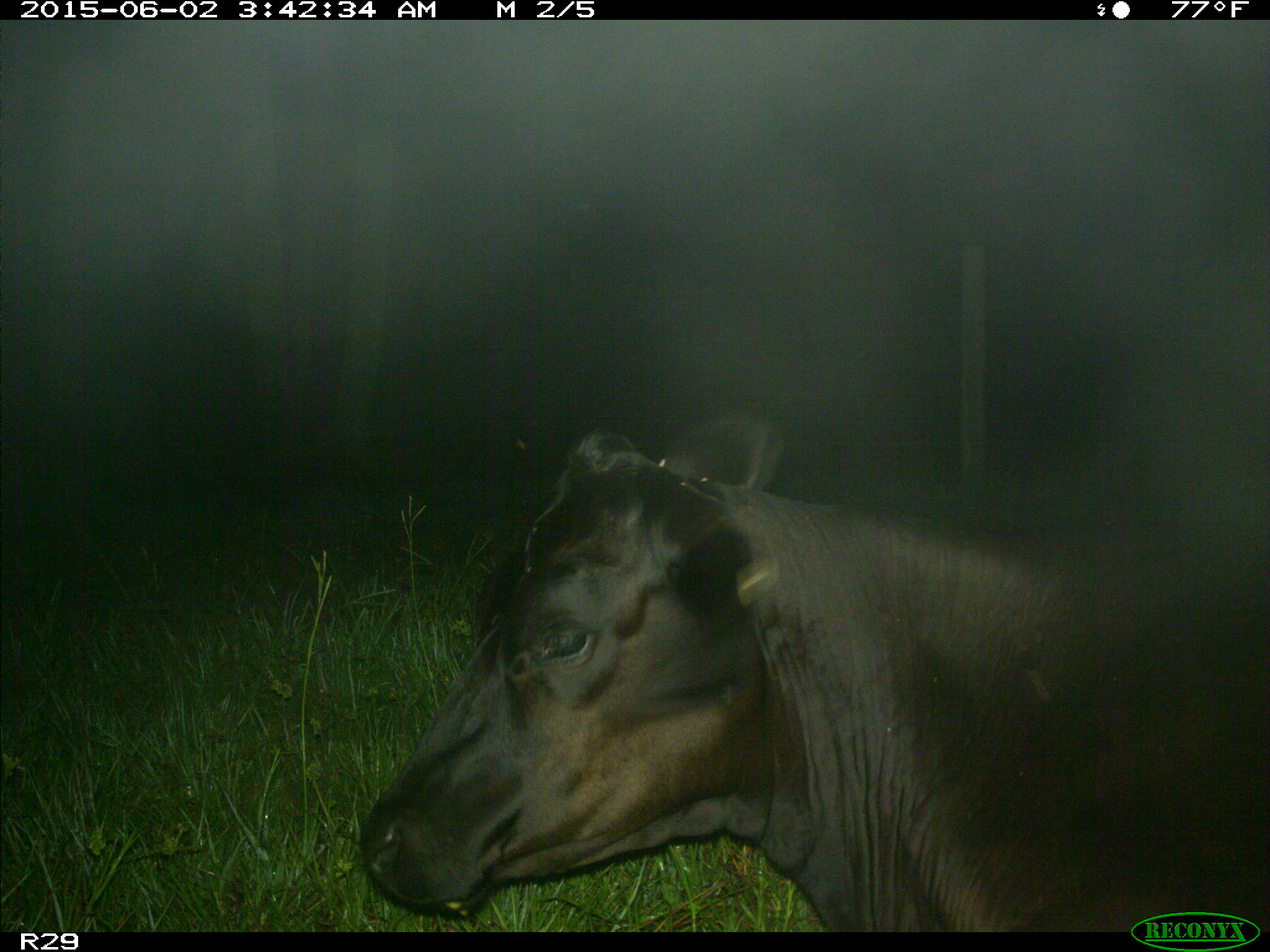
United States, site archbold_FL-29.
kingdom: Animalia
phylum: Chordata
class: Mammalia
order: Artiodactyla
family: Bovidae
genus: Bos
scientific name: Bos taurus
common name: domestic cow